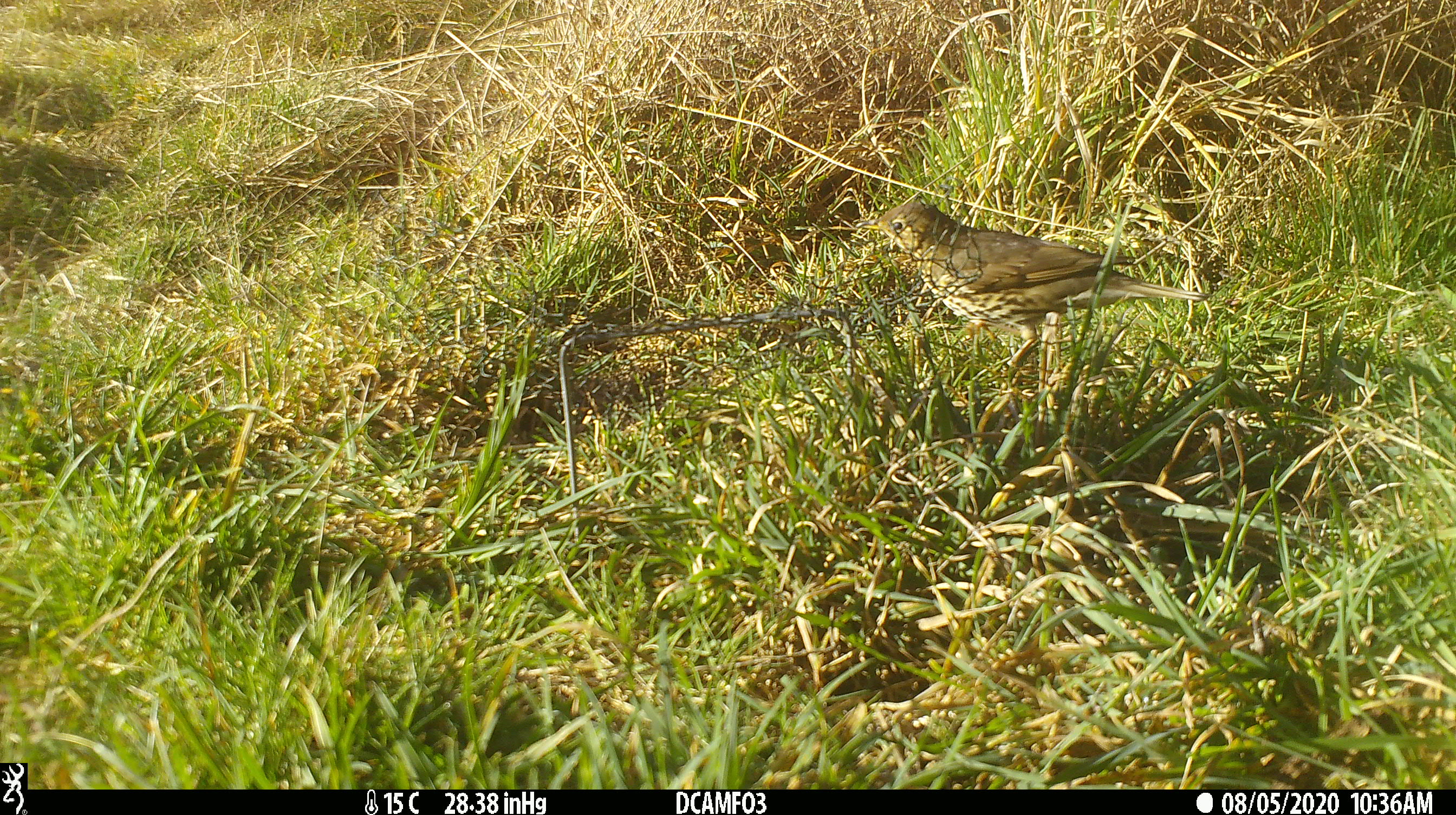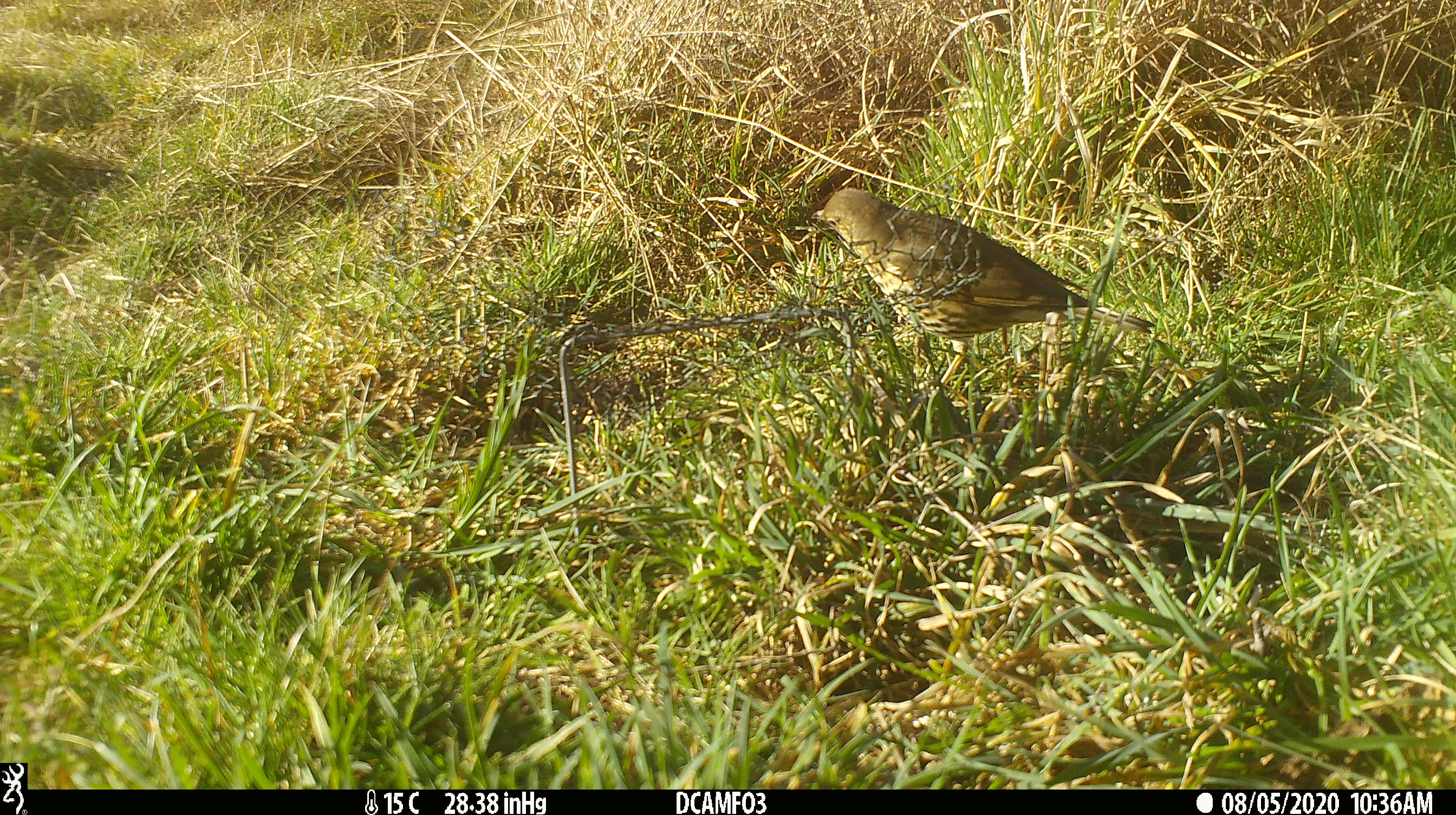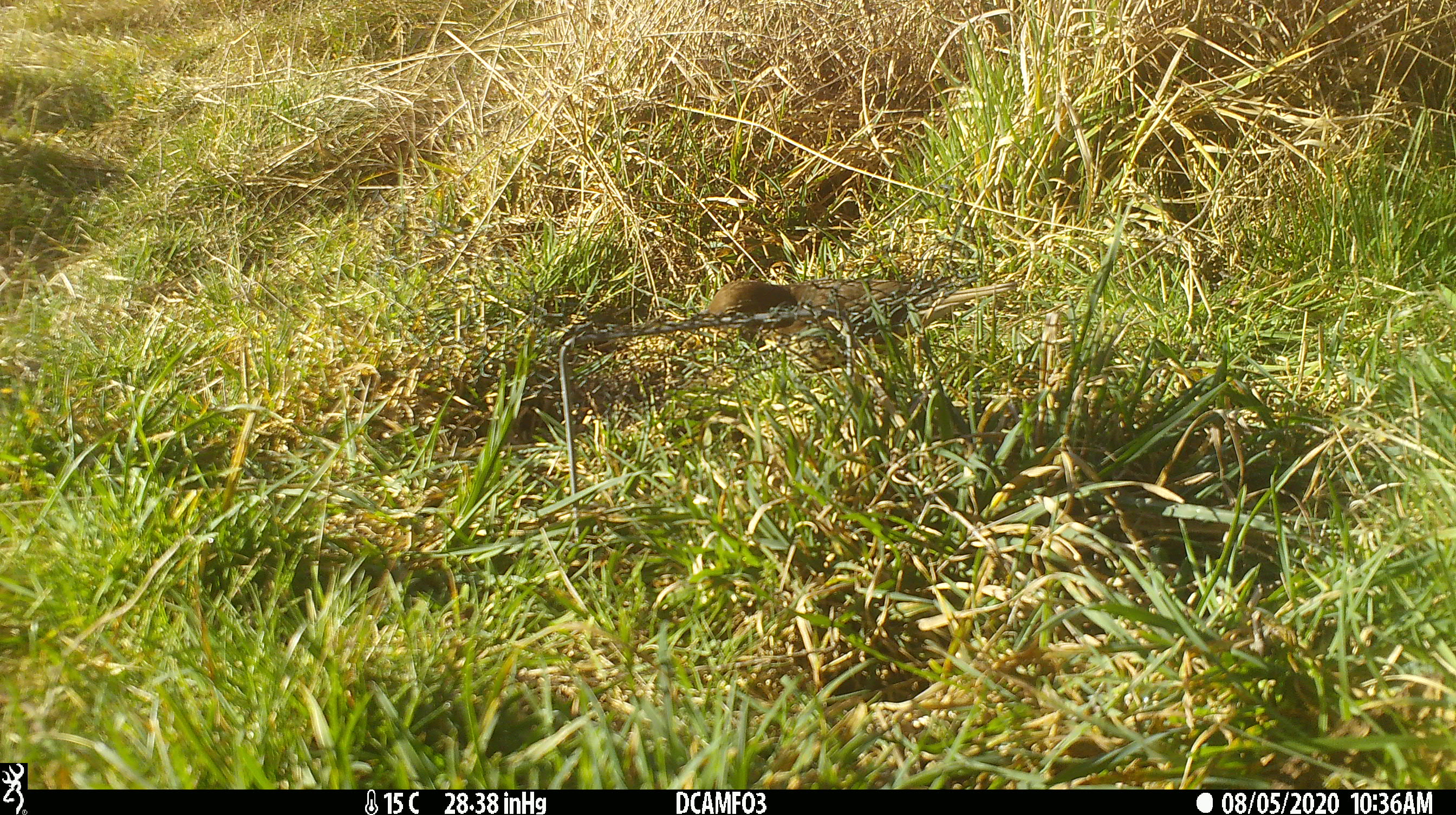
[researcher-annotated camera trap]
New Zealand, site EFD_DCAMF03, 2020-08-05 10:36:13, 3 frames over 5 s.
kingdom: Animalia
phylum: Chordata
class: Aves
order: Passeriformes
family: Turdidae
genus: Turdus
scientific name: Turdus philomelos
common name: song thrush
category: thrush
Thrush (song thrush) (Turdus philomelos).